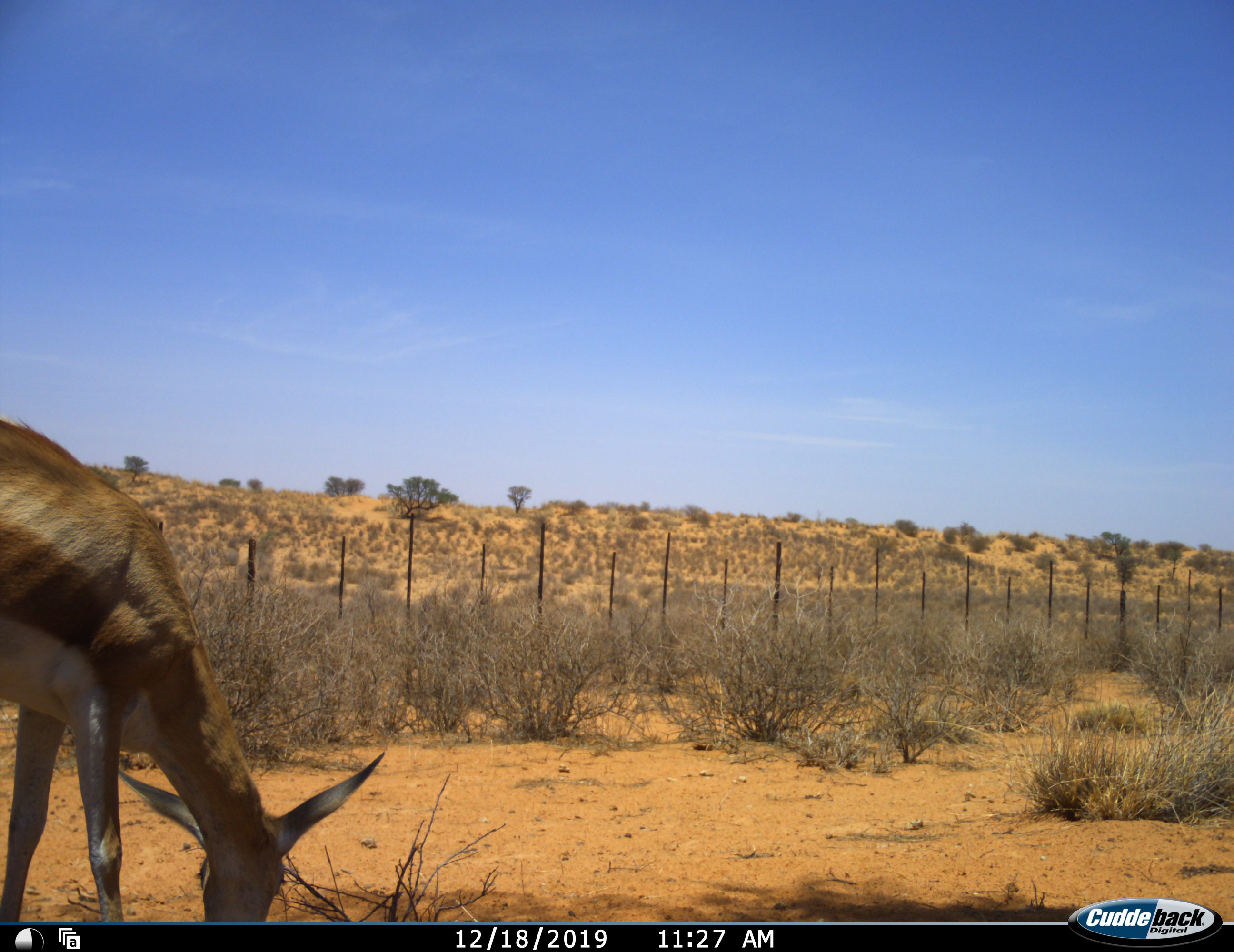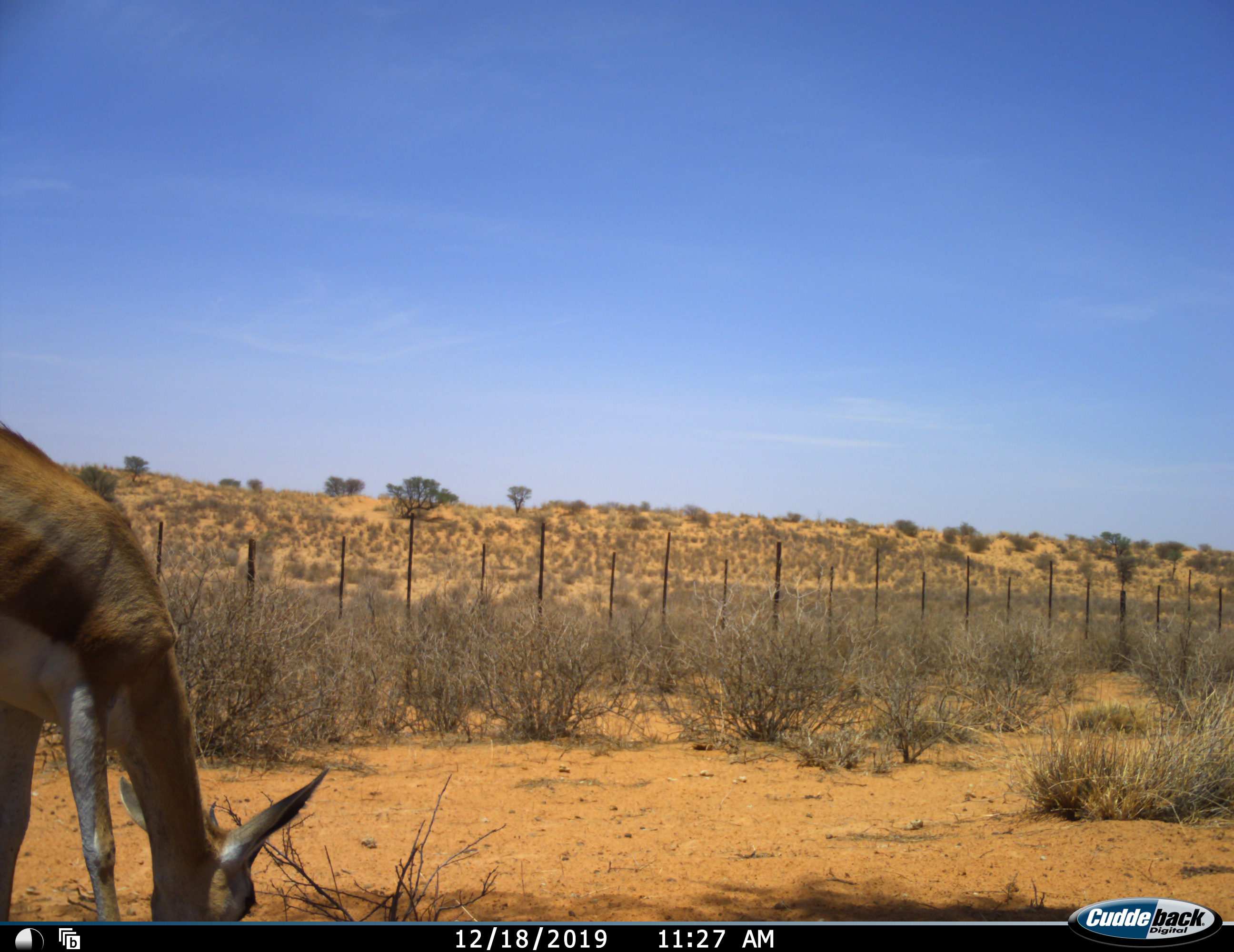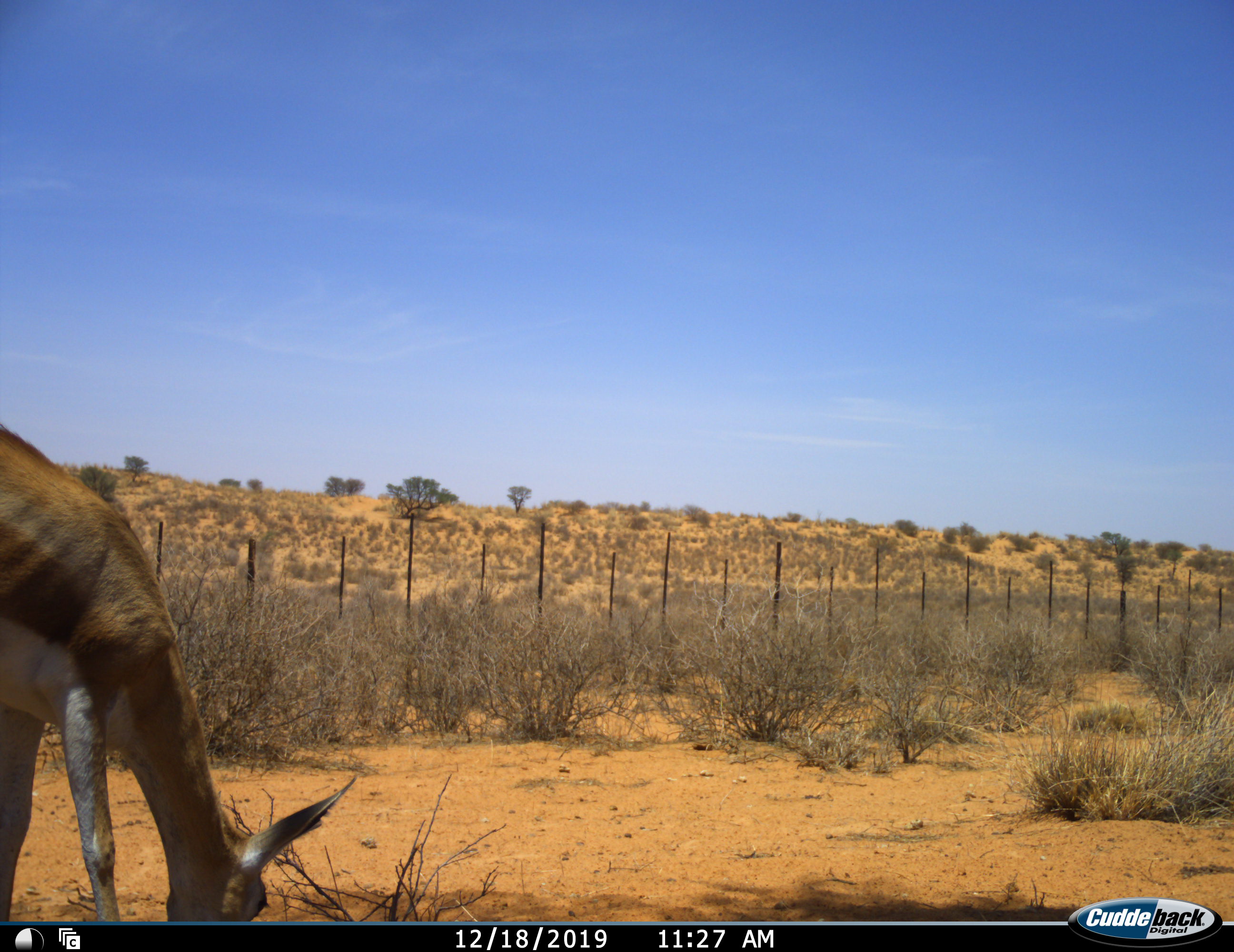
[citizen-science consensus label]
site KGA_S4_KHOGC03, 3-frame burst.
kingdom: Animalia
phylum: Chordata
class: Mammalia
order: Artiodactyla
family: Bovidae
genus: Antidorcas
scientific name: Antidorcas marsupialis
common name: springbok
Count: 1.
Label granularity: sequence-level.